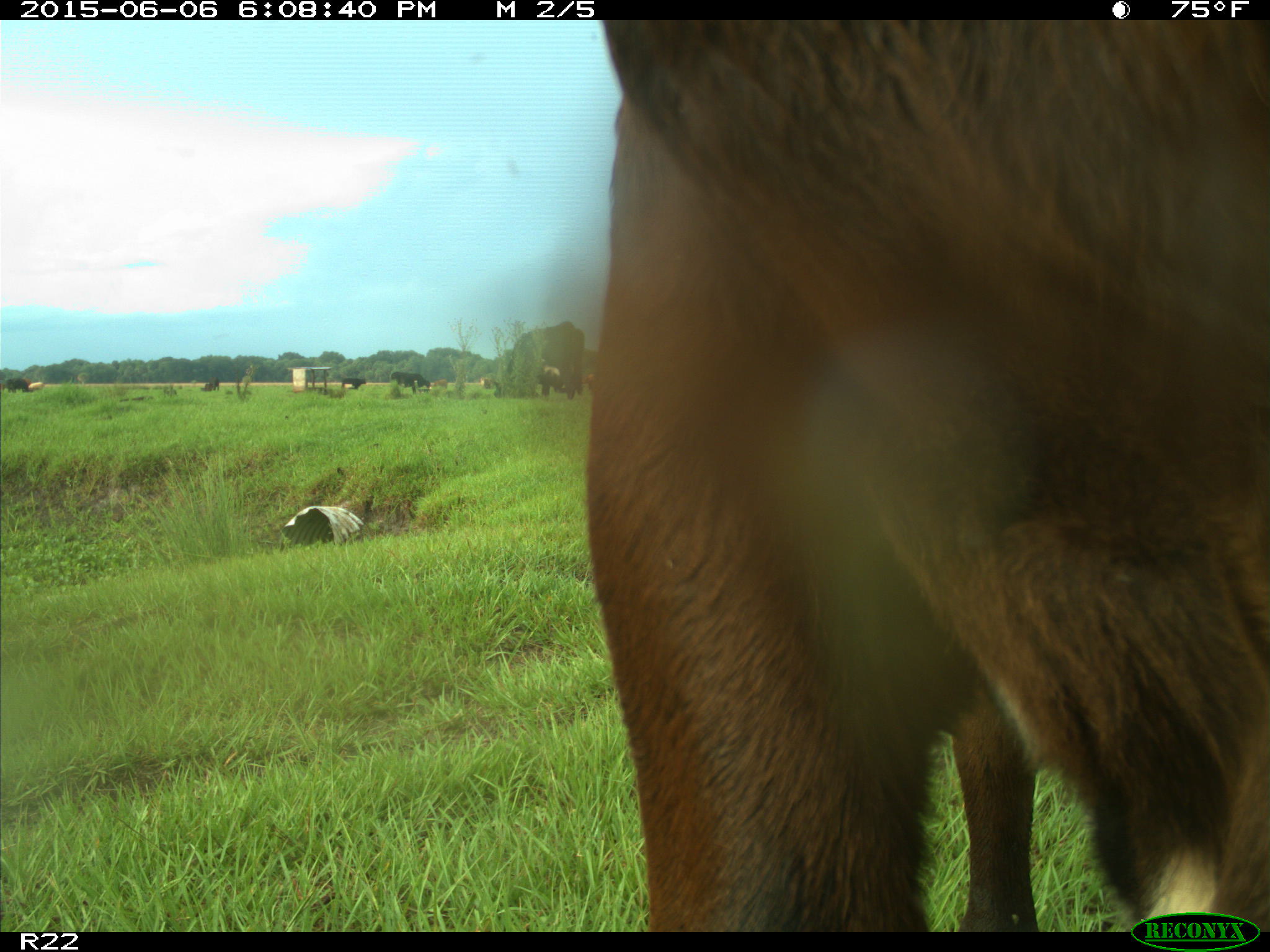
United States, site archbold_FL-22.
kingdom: Animalia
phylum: Chordata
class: Mammalia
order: Artiodactyla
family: Bovidae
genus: Bos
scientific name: Bos taurus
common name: domestic cow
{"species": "Bos taurus (domestic cow)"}